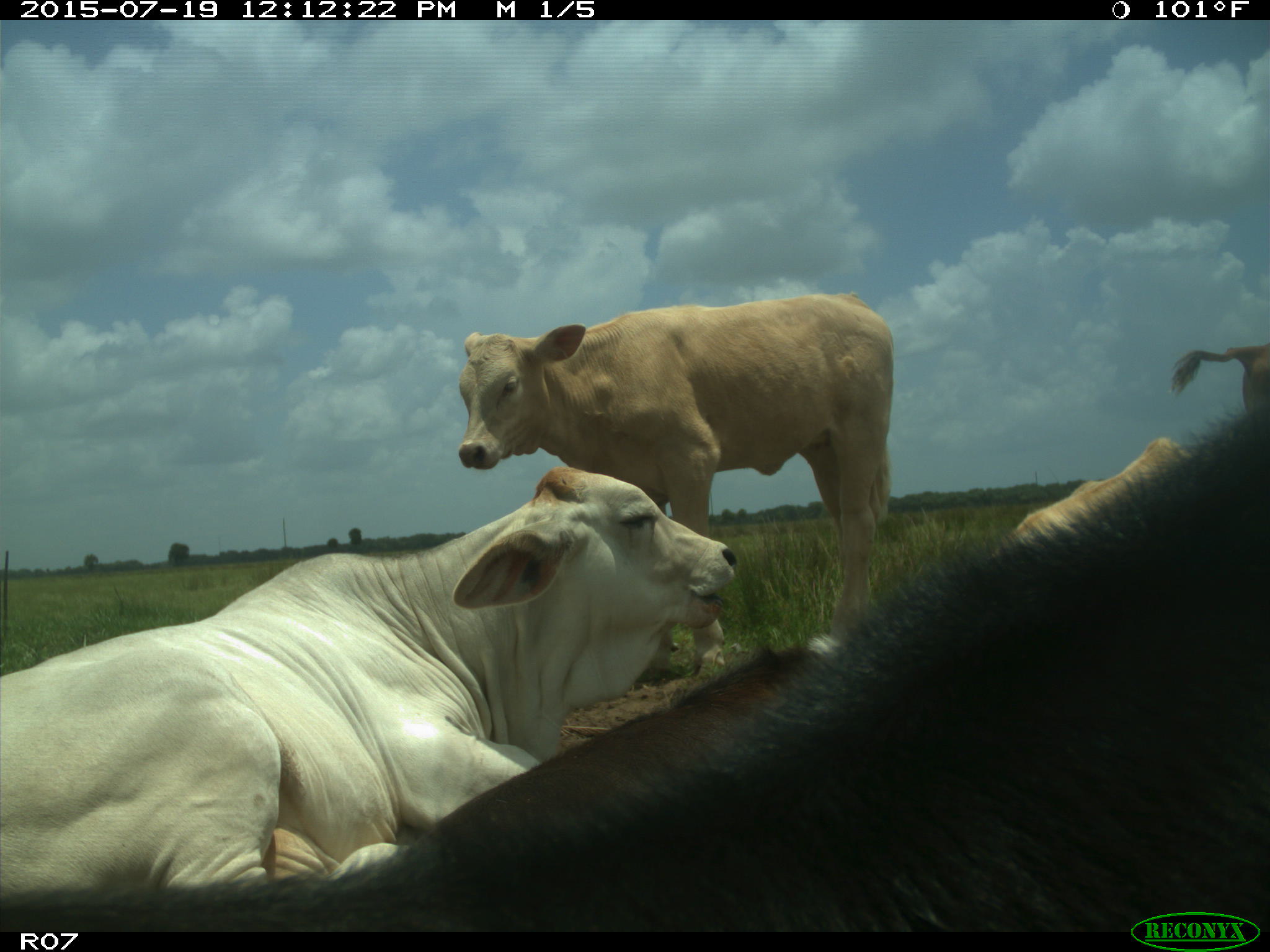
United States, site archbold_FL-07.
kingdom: Animalia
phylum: Chordata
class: Mammalia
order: Artiodactyla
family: Bovidae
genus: Bos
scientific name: Bos taurus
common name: domestic cow